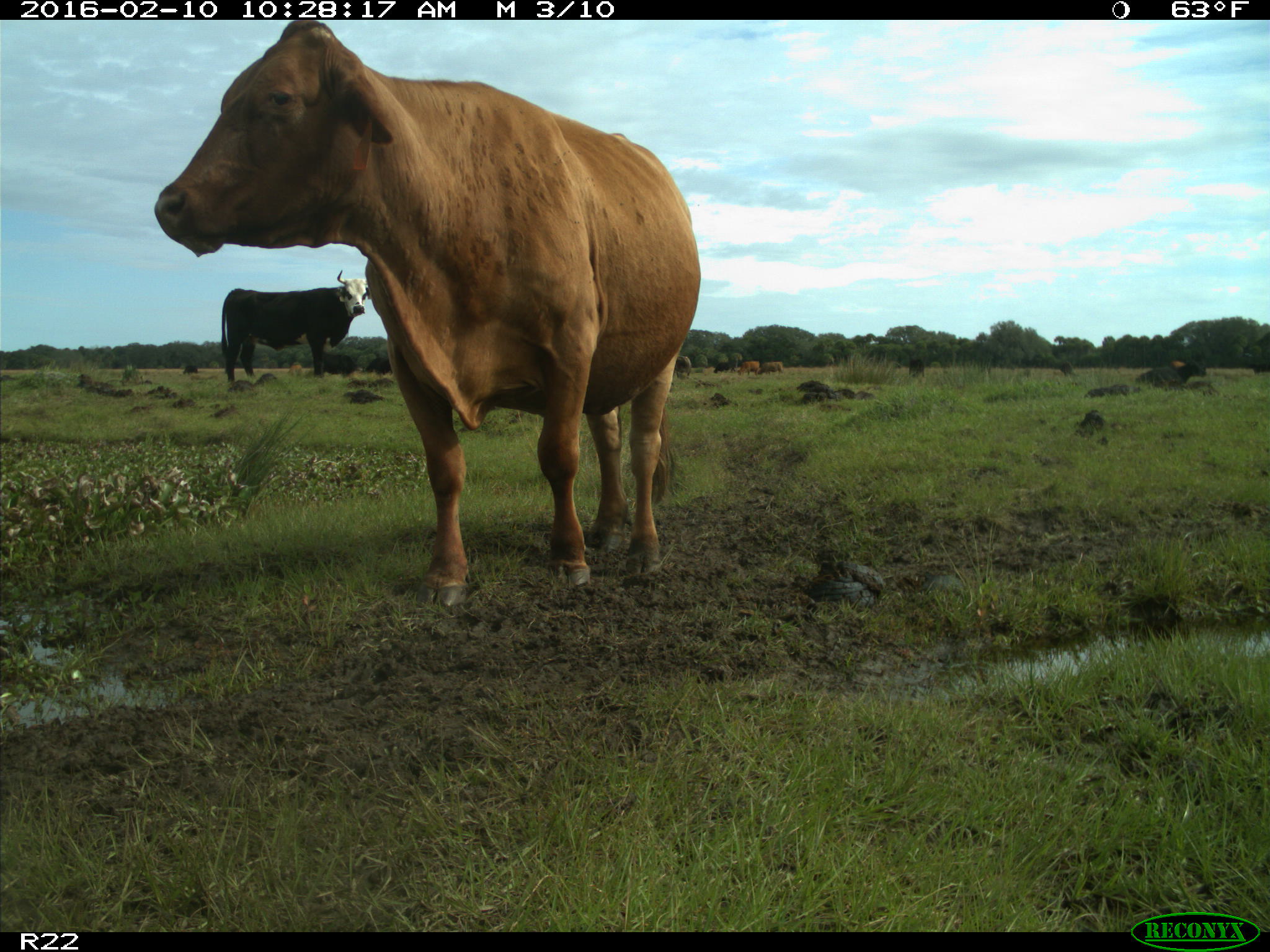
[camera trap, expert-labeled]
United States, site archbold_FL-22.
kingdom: Animalia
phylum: Chordata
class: Mammalia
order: Artiodactyla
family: Bovidae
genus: Bos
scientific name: Bos taurus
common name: domestic cow